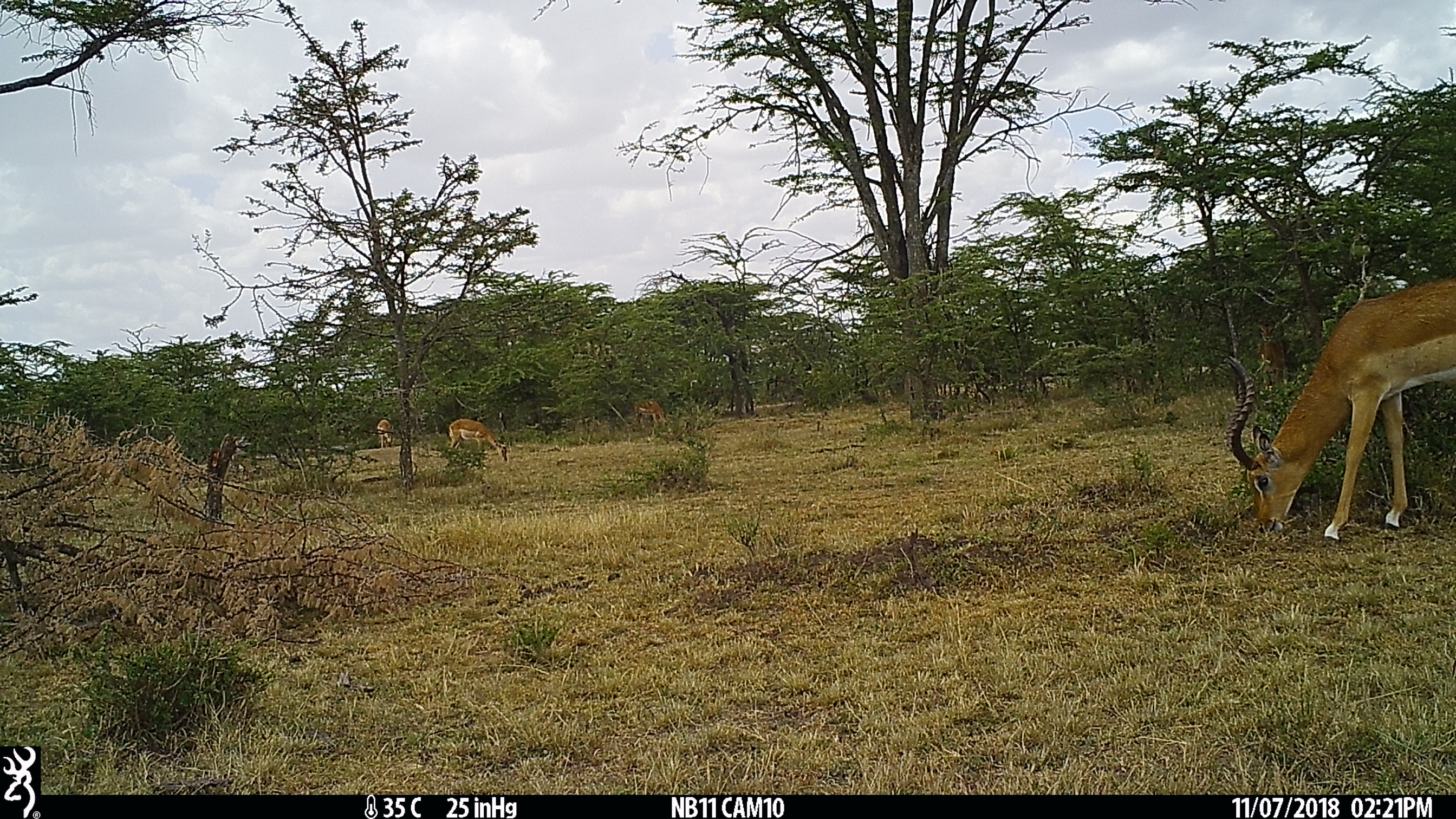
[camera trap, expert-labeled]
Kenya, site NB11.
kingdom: Animalia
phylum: Chordata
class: Mammalia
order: Artiodactyla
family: Bovidae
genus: Aepyceros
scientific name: Aepyceros melampus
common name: impala